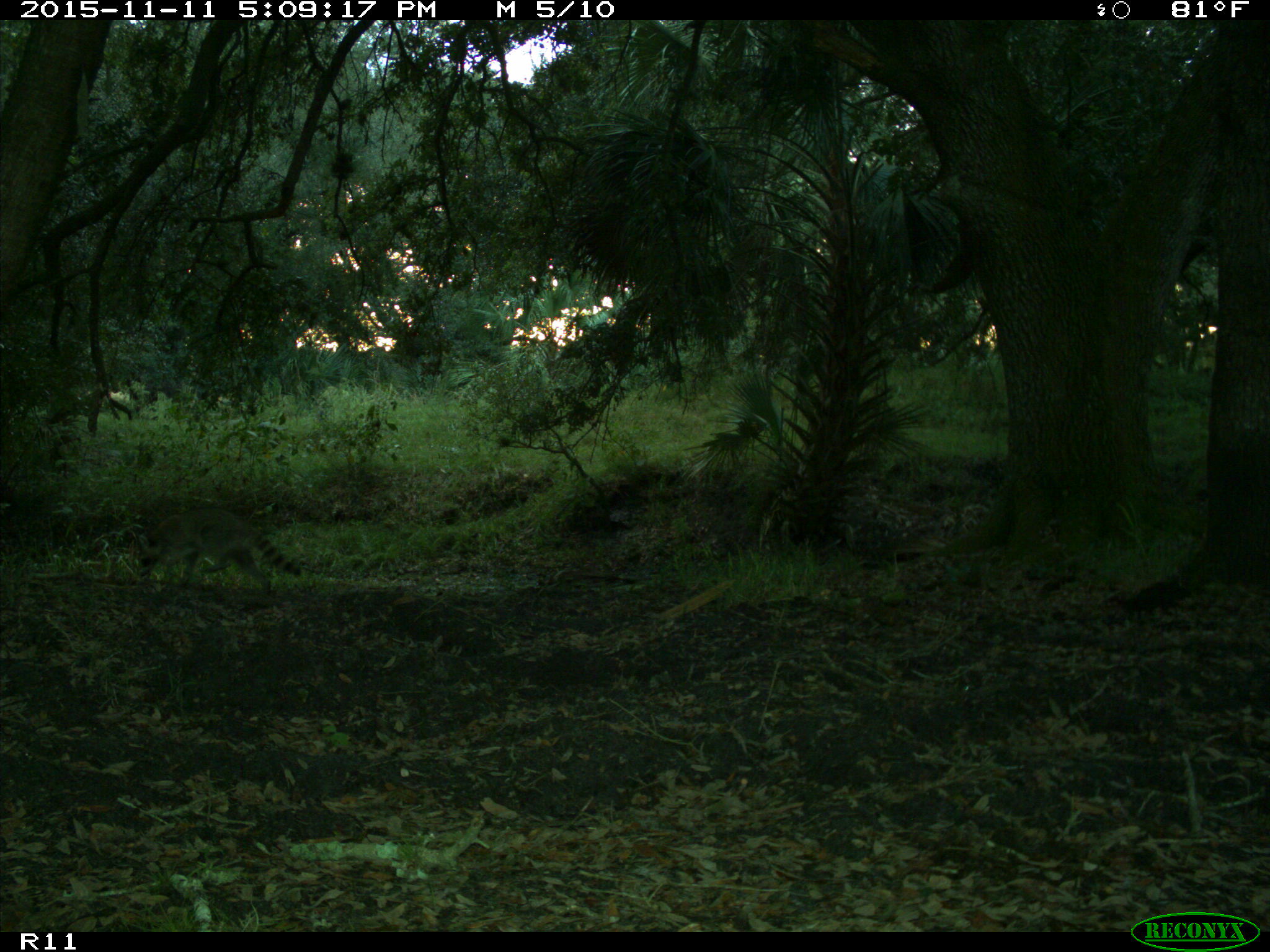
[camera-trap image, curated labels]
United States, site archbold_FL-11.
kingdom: Animalia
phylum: Chordata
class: Mammalia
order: Carnivora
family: Procyonidae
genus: Procyon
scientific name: Procyon lotor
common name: common raccoon